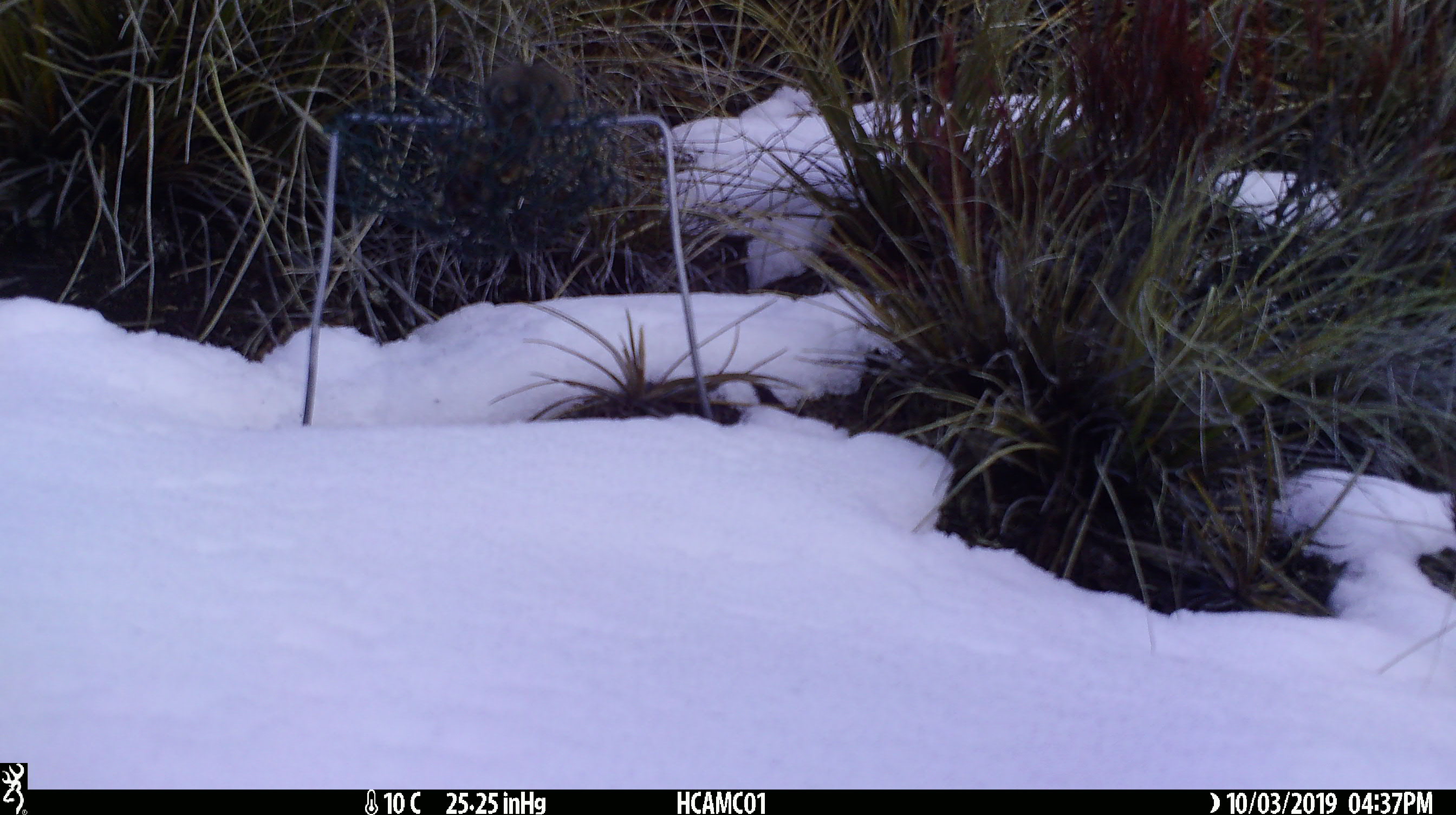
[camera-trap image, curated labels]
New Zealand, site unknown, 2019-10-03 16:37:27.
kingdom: Animalia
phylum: Chordata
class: Mammalia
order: Rodentia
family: Muridae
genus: Mus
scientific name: Mus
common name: mouse